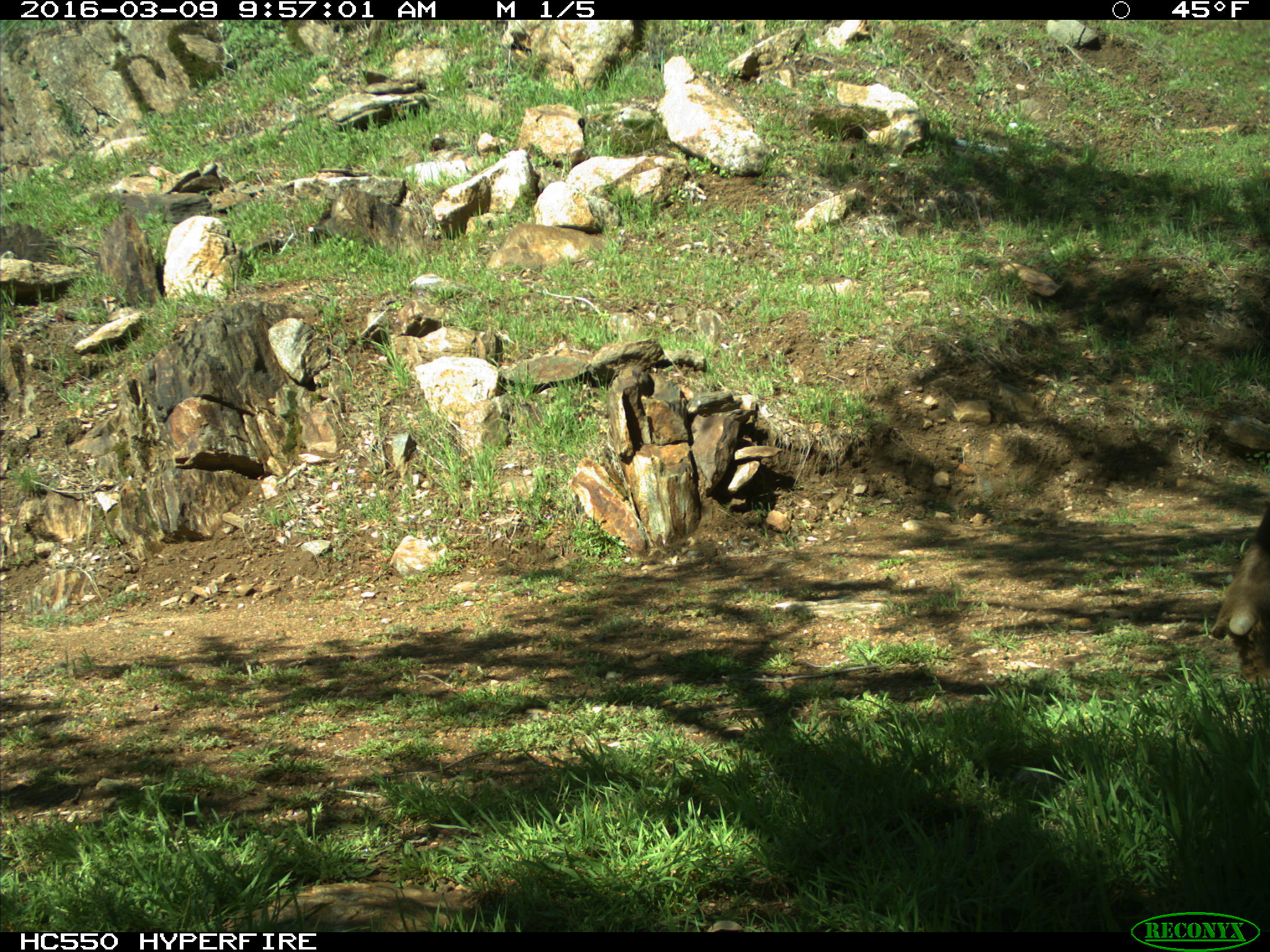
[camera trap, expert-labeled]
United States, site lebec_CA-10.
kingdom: Animalia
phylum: Chordata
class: Mammalia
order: Artiodactyla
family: Cervidae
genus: Cervus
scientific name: Cervus canadensis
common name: elk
Cervus canadensis (elk).